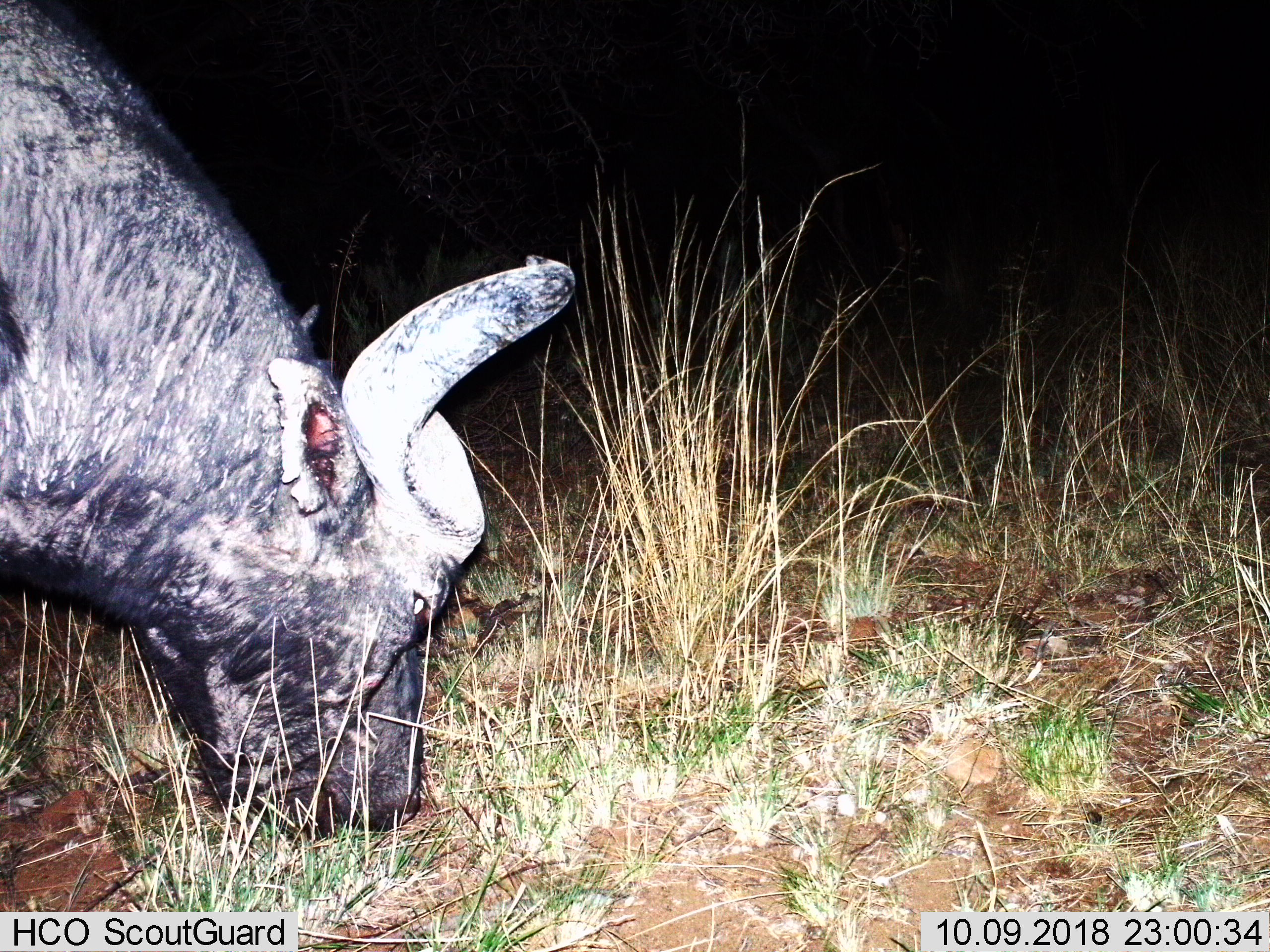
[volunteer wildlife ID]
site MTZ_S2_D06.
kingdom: Animalia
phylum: Chordata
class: Mammalia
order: Artiodactyla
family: Bovidae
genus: Syncerus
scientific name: Syncerus caffer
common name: african buffalo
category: buffalo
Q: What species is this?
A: Buffalo (african buffalo) (Syncerus caffer).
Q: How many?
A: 1.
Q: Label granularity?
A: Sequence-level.